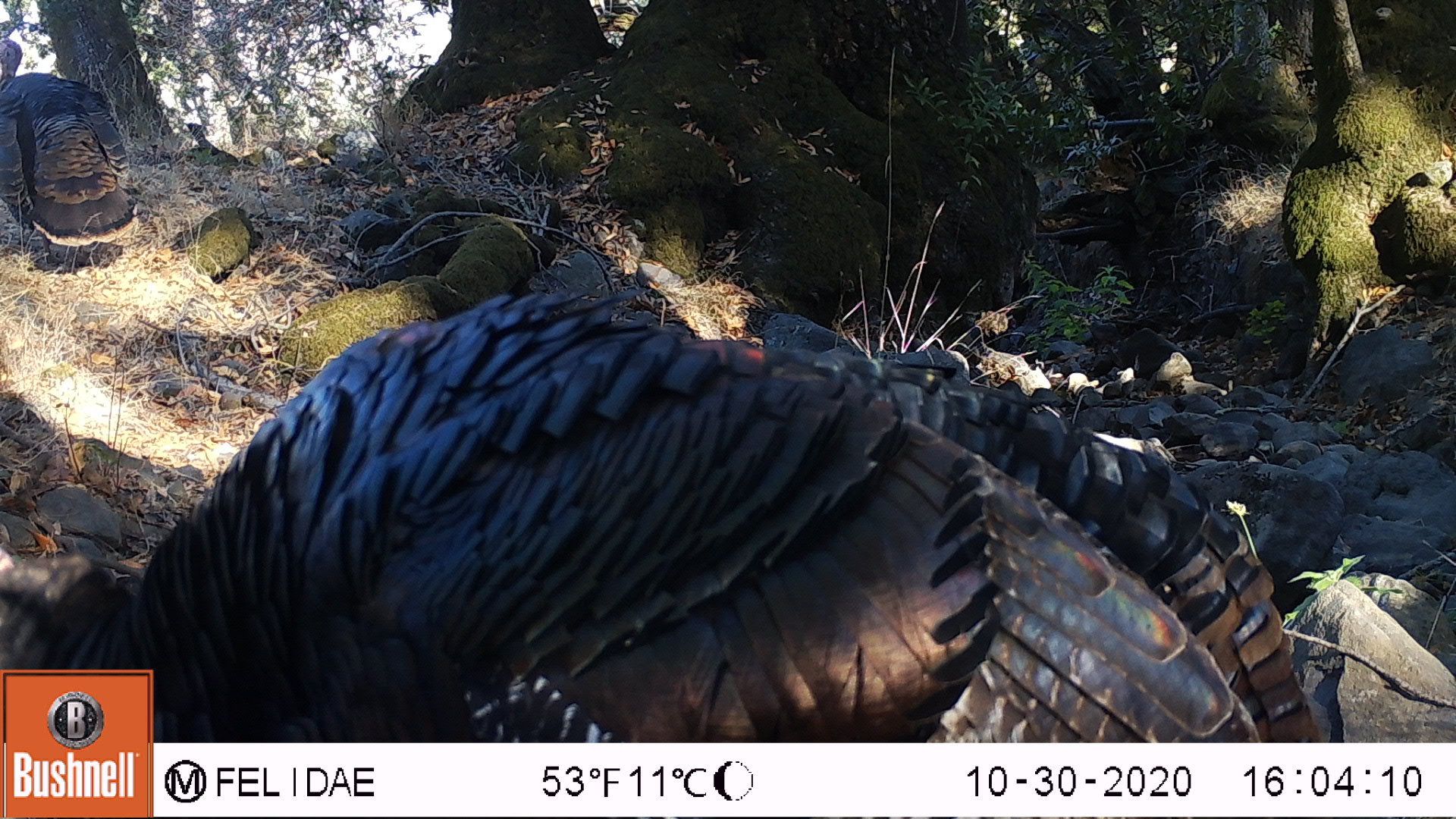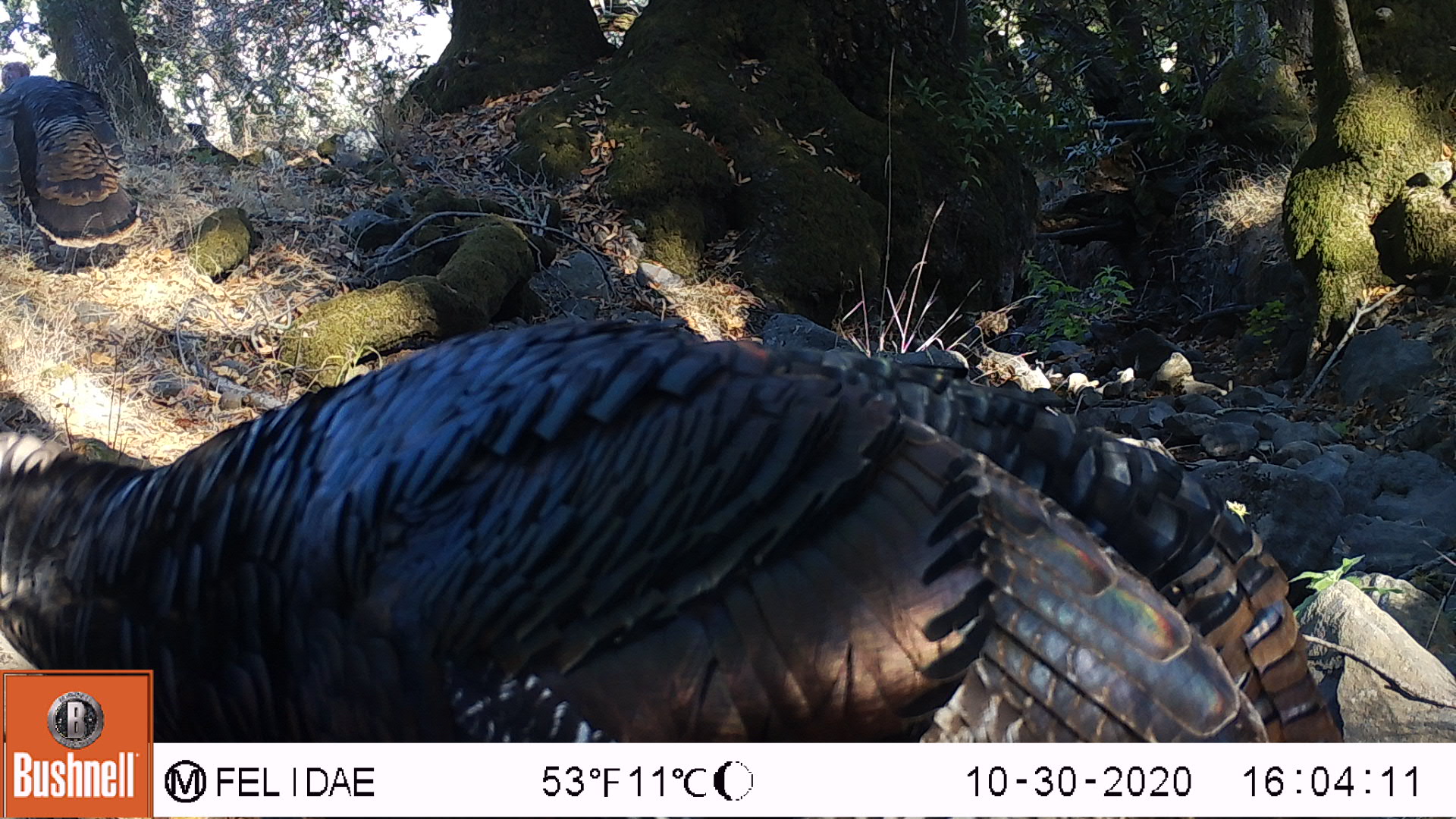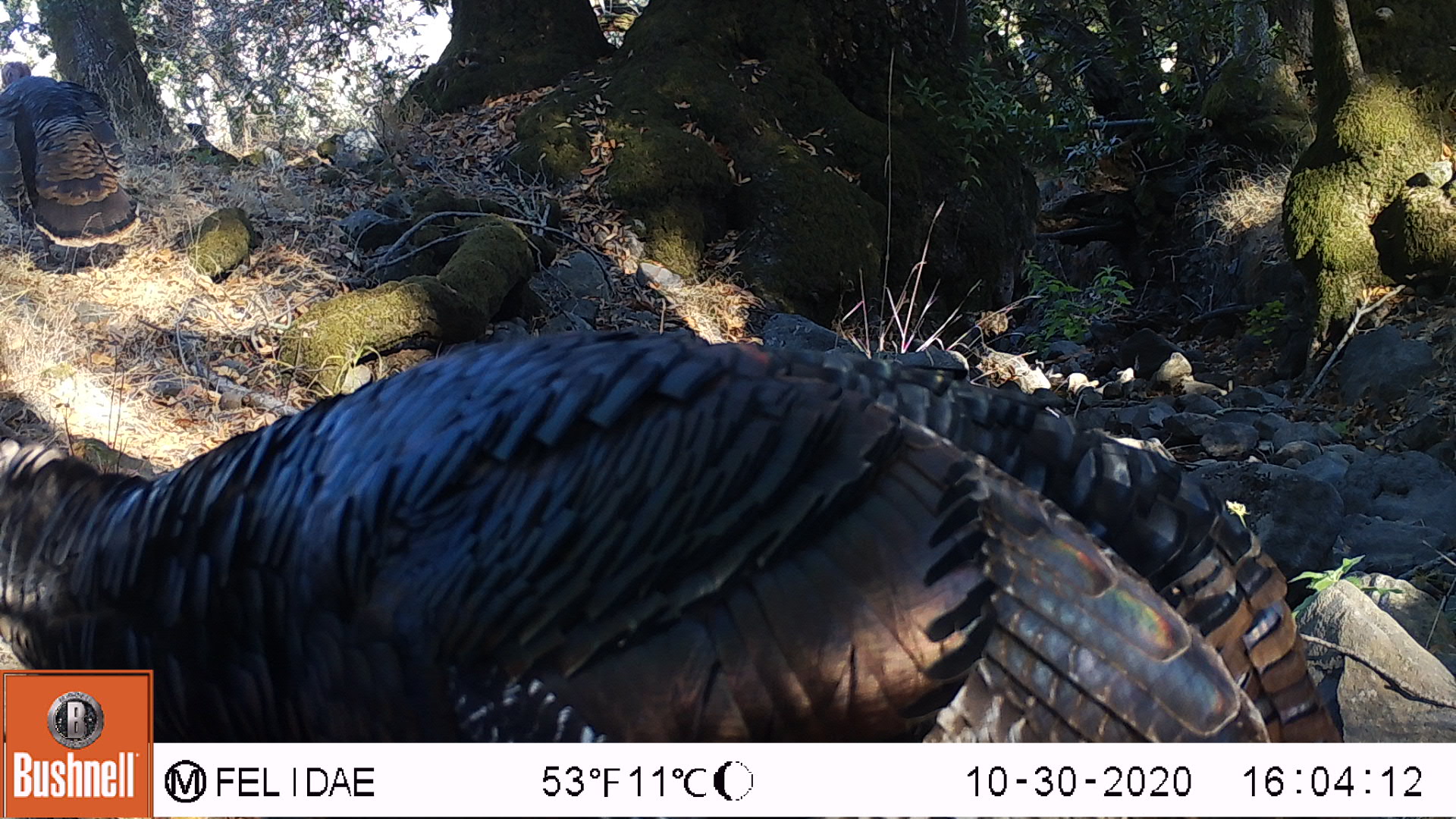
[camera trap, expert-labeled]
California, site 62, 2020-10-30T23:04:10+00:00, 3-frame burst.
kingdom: Animalia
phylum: Chordata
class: Aves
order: Galliformes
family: Phasianidae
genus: Meleagris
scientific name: Meleagris gallopavo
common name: turkey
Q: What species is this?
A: Turkey (Meleagris gallopavo).